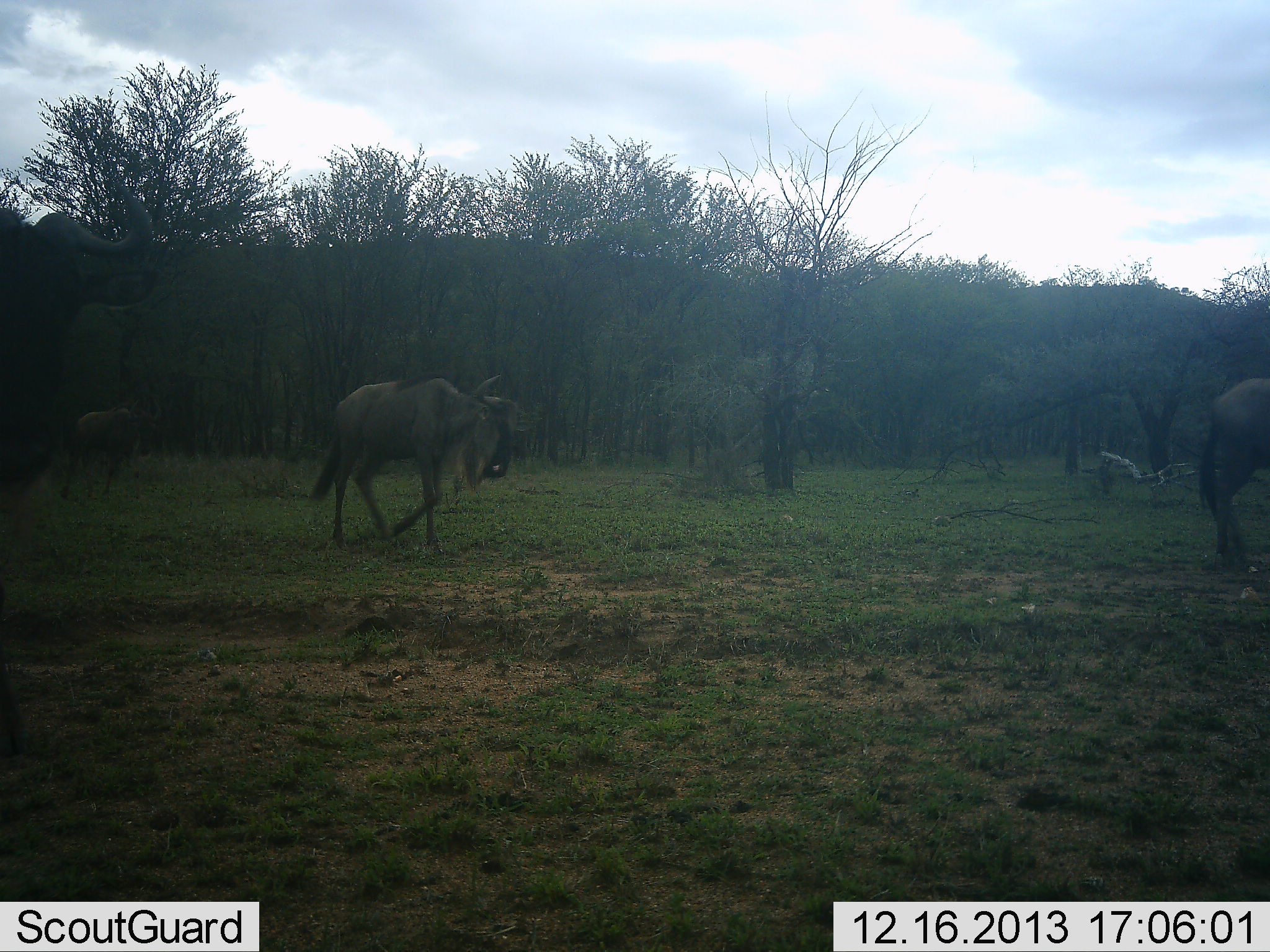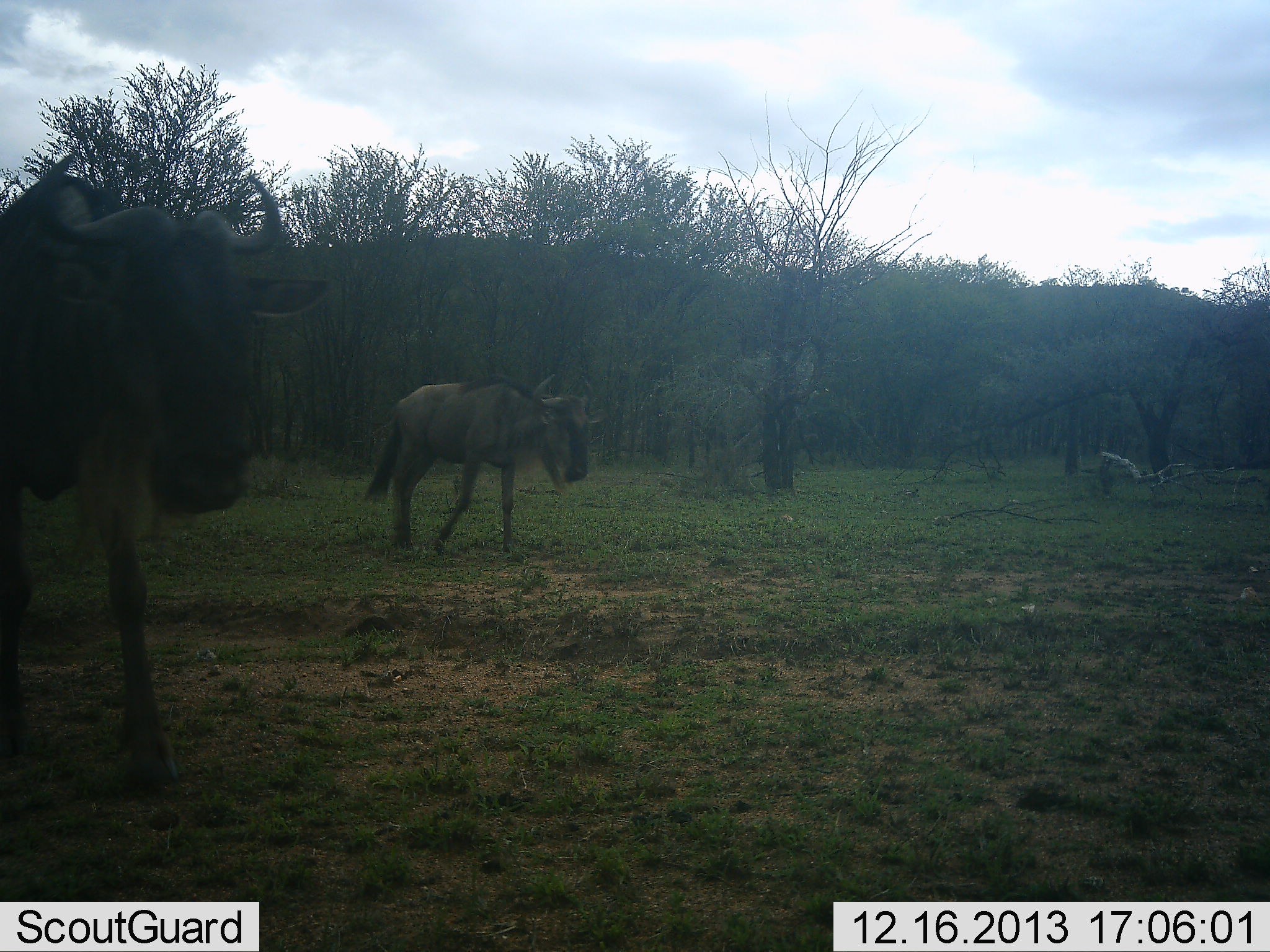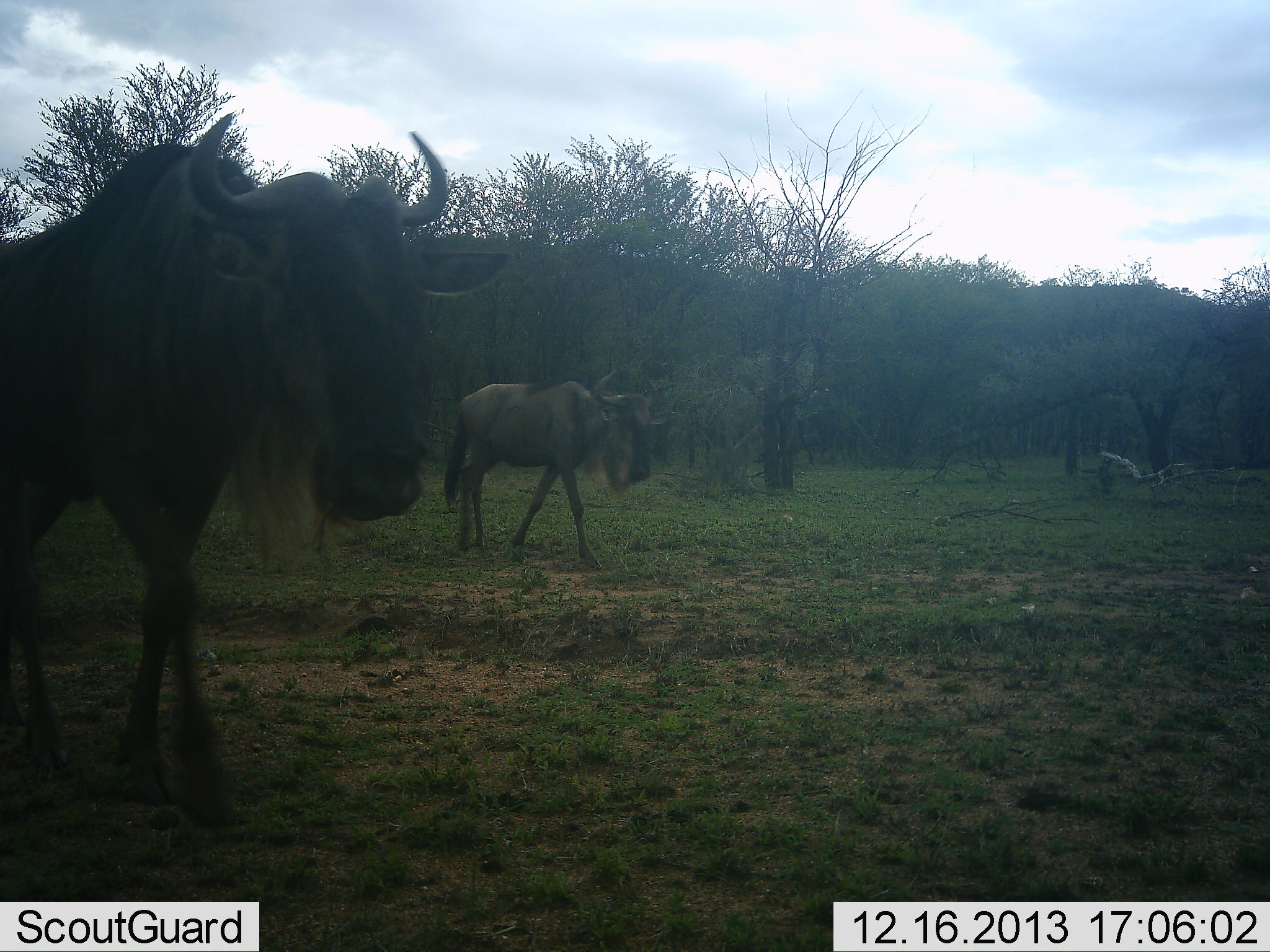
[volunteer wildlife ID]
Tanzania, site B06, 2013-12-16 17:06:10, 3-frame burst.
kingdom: Animalia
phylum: Chordata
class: Mammalia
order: Artiodactyla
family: Bovidae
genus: Connochaetes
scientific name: Connochaetes taurinus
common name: blue wildebeest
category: wildebeest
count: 3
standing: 20%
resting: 0%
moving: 80%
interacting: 0%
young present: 0%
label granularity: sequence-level